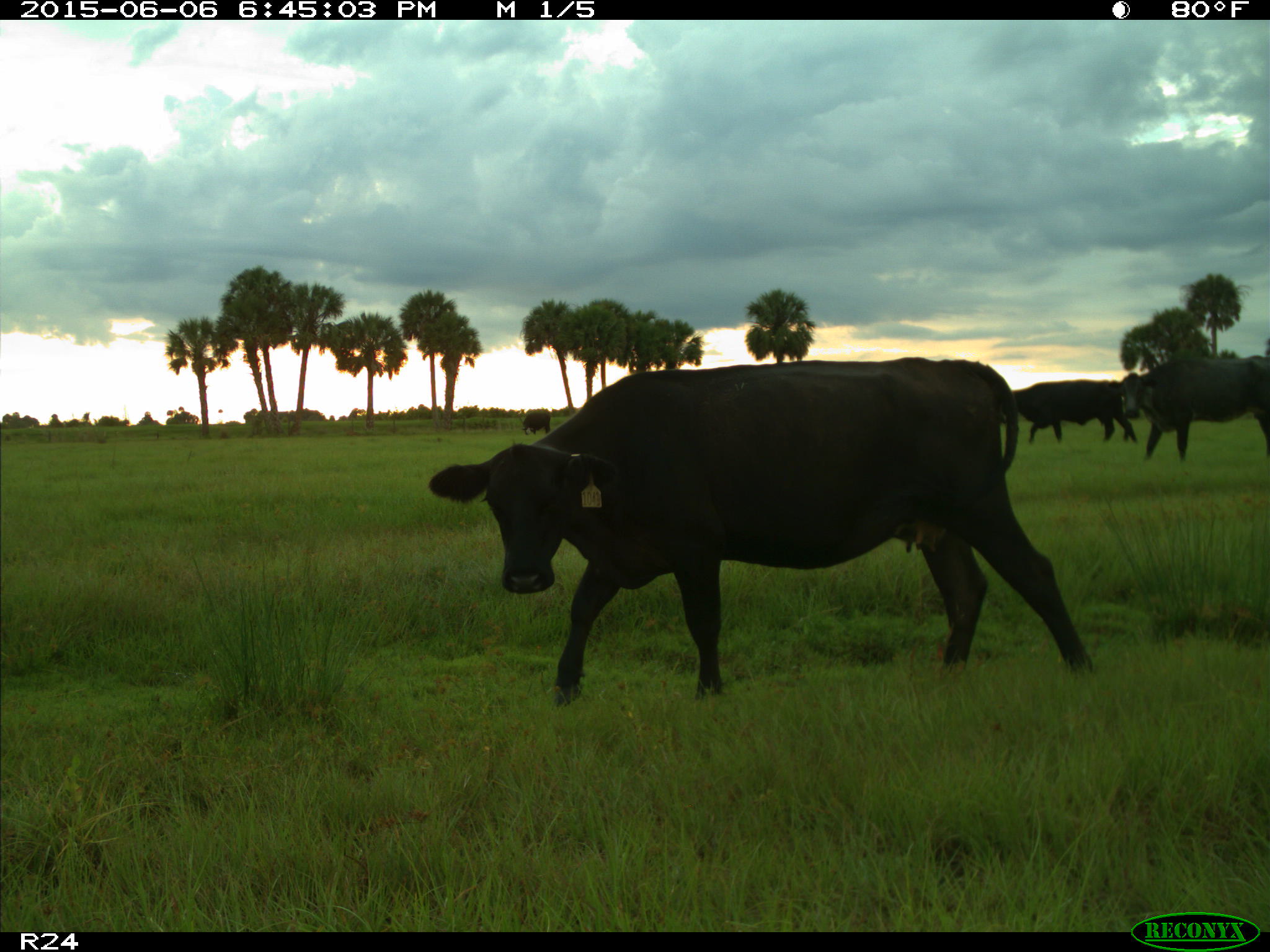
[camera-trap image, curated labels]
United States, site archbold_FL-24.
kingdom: Animalia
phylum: Chordata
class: Mammalia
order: Artiodactyla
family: Bovidae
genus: Bos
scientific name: Bos taurus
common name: domestic cow